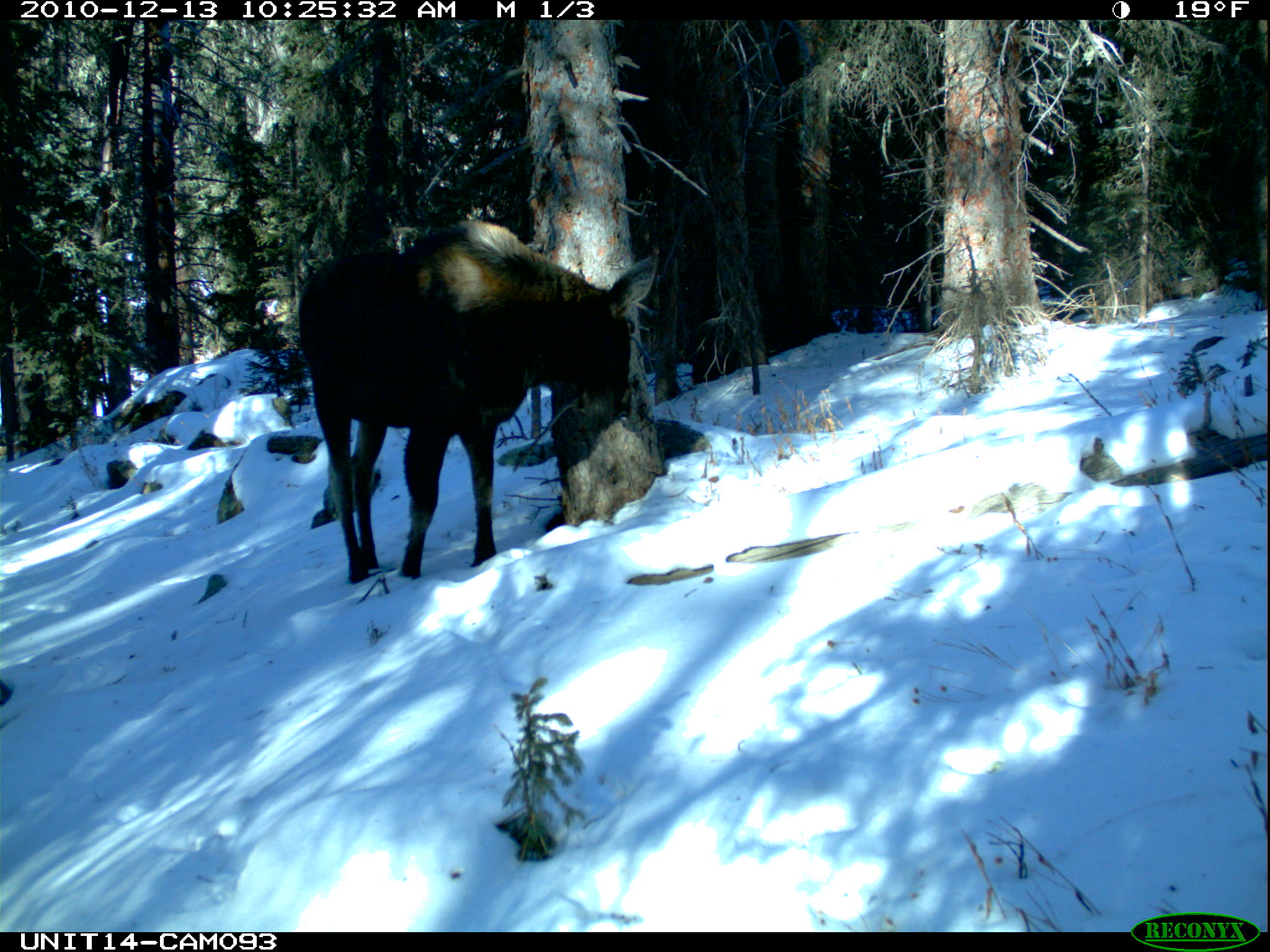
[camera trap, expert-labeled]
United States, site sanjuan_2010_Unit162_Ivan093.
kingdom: Animalia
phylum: Chordata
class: Mammalia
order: Artiodactyla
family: Cervidae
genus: Alces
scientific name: Alces alces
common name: moose